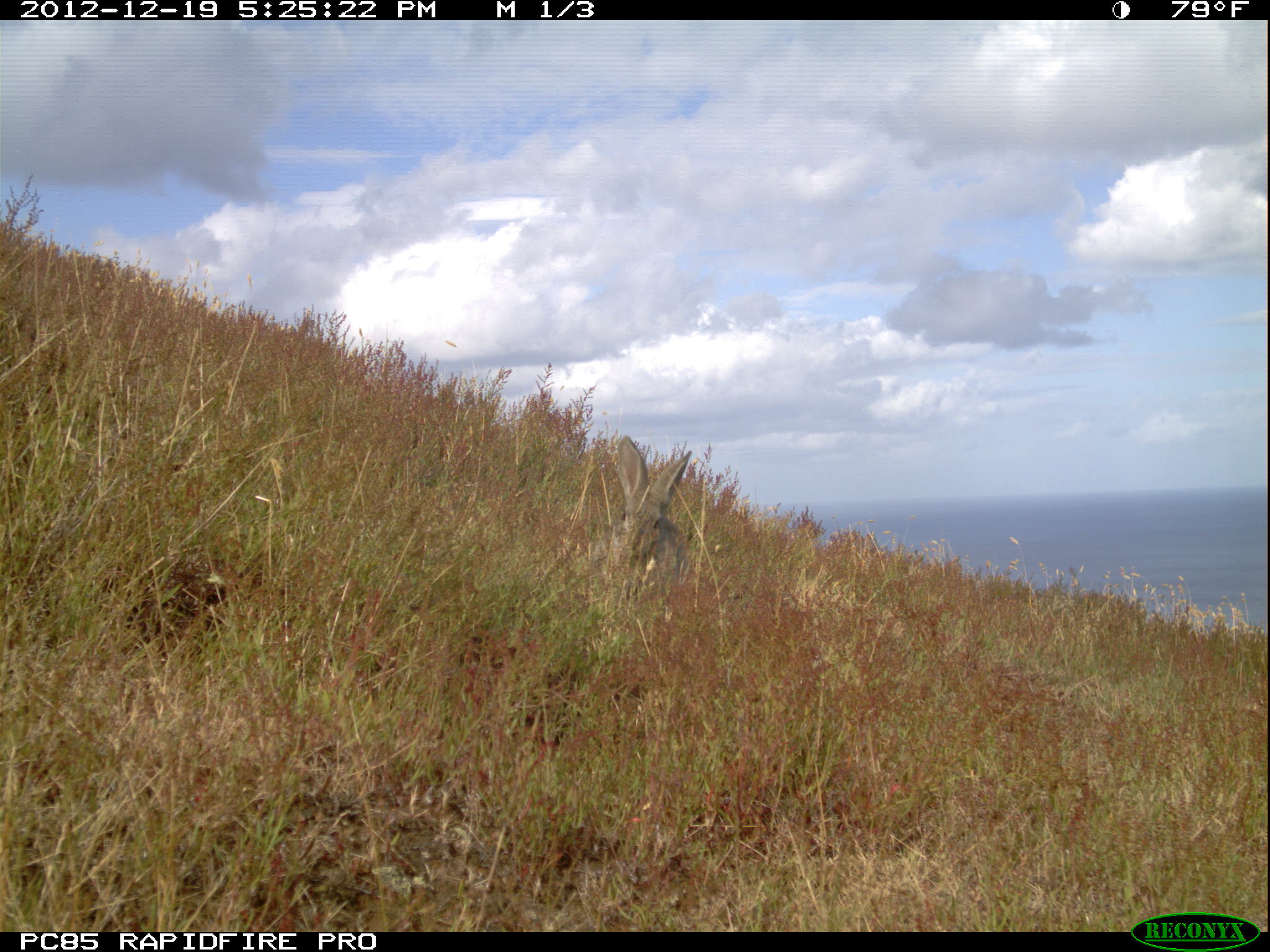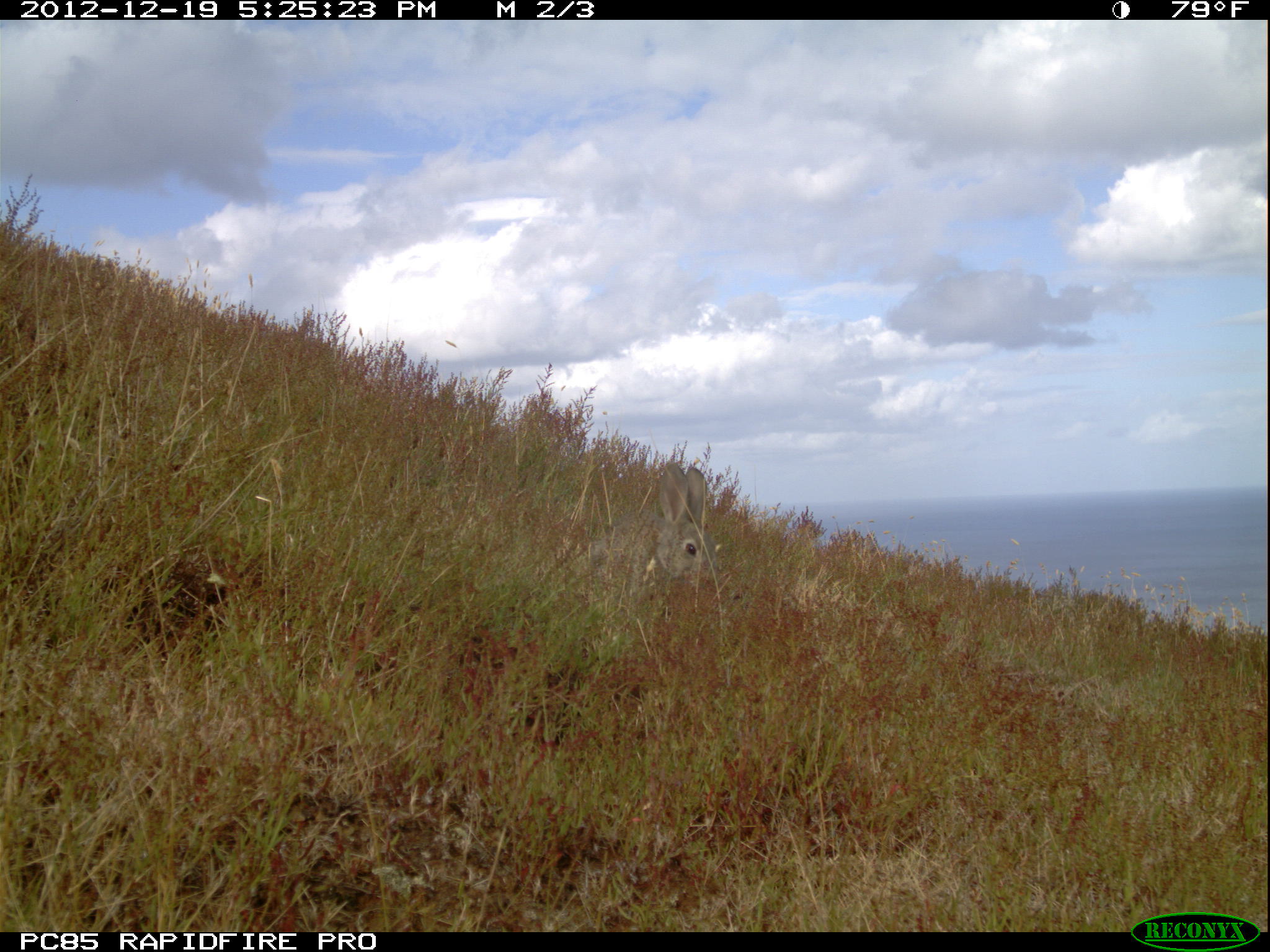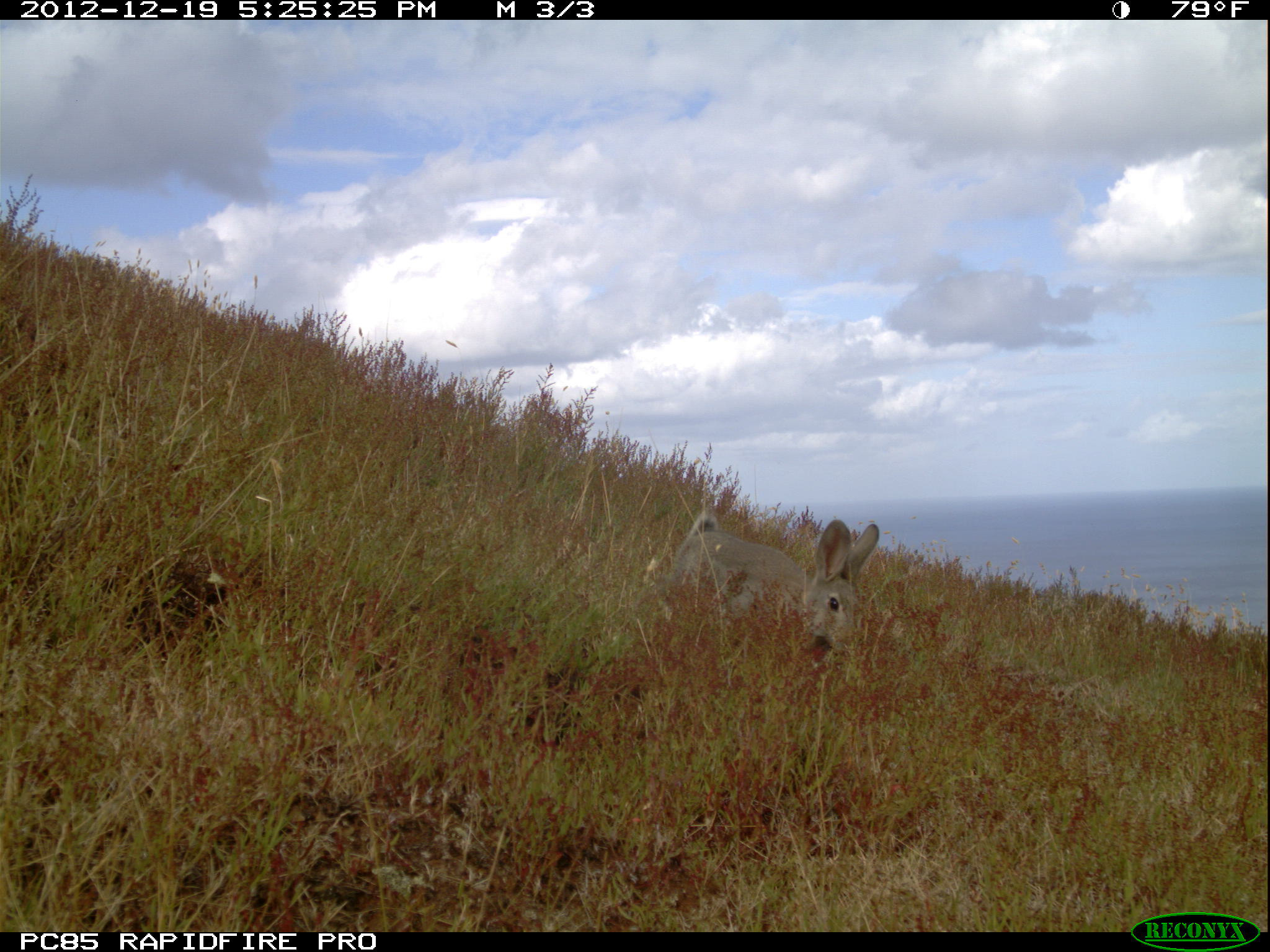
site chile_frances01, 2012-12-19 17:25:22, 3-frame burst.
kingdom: Animalia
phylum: Chordata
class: Mammalia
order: Lagomorpha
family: Leporidae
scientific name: Leporidae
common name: rabbits and hares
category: rabbit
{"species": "rabbit (rabbits and hares) (Leporidae)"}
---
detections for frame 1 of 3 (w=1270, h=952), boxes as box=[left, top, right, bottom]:
rabbit: box=[586, 439, 693, 605]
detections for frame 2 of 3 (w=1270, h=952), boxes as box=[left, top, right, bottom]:
rabbit: box=[570, 461, 717, 620]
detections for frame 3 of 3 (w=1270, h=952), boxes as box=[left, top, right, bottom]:
rabbit: box=[658, 508, 883, 678]